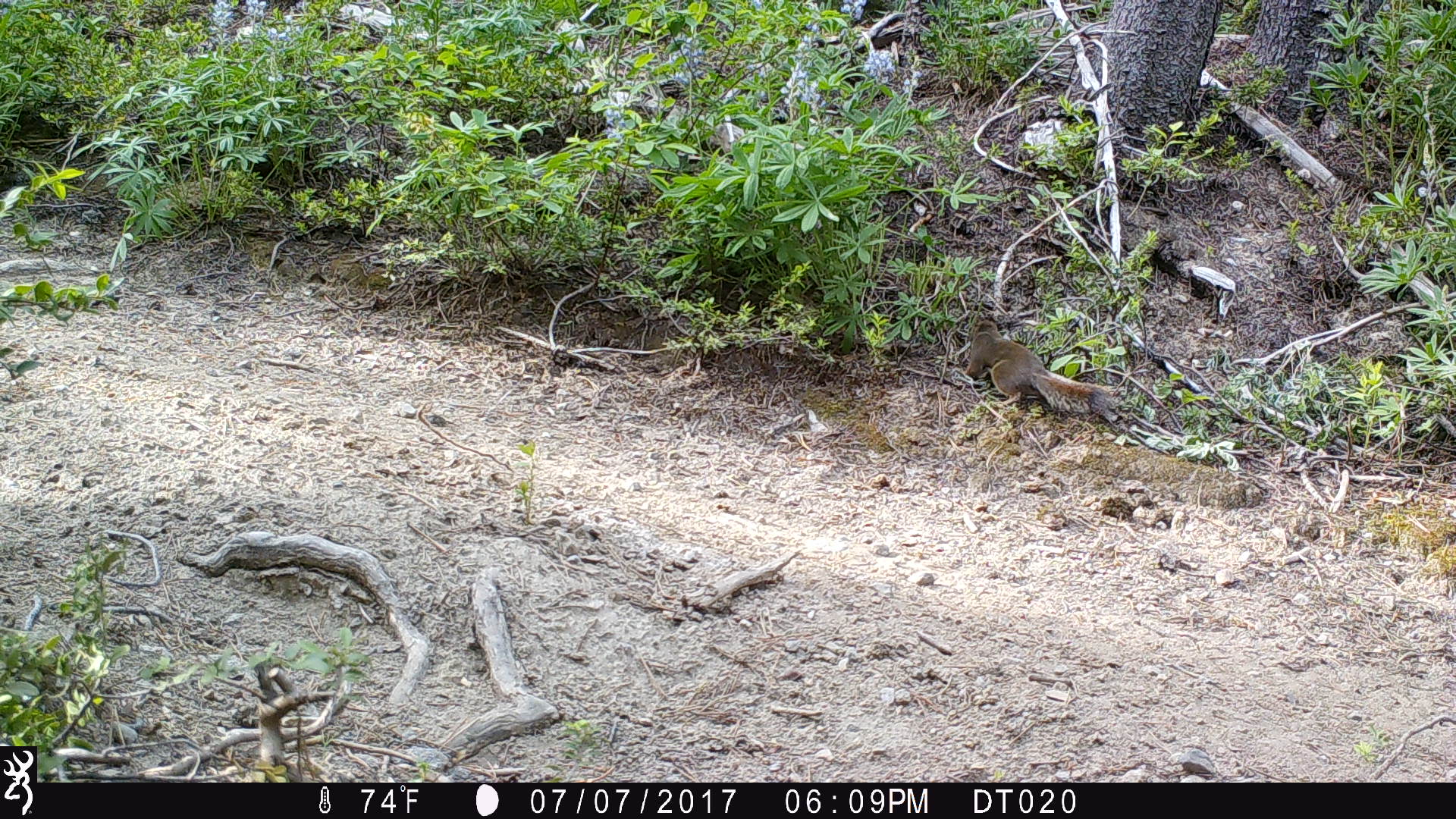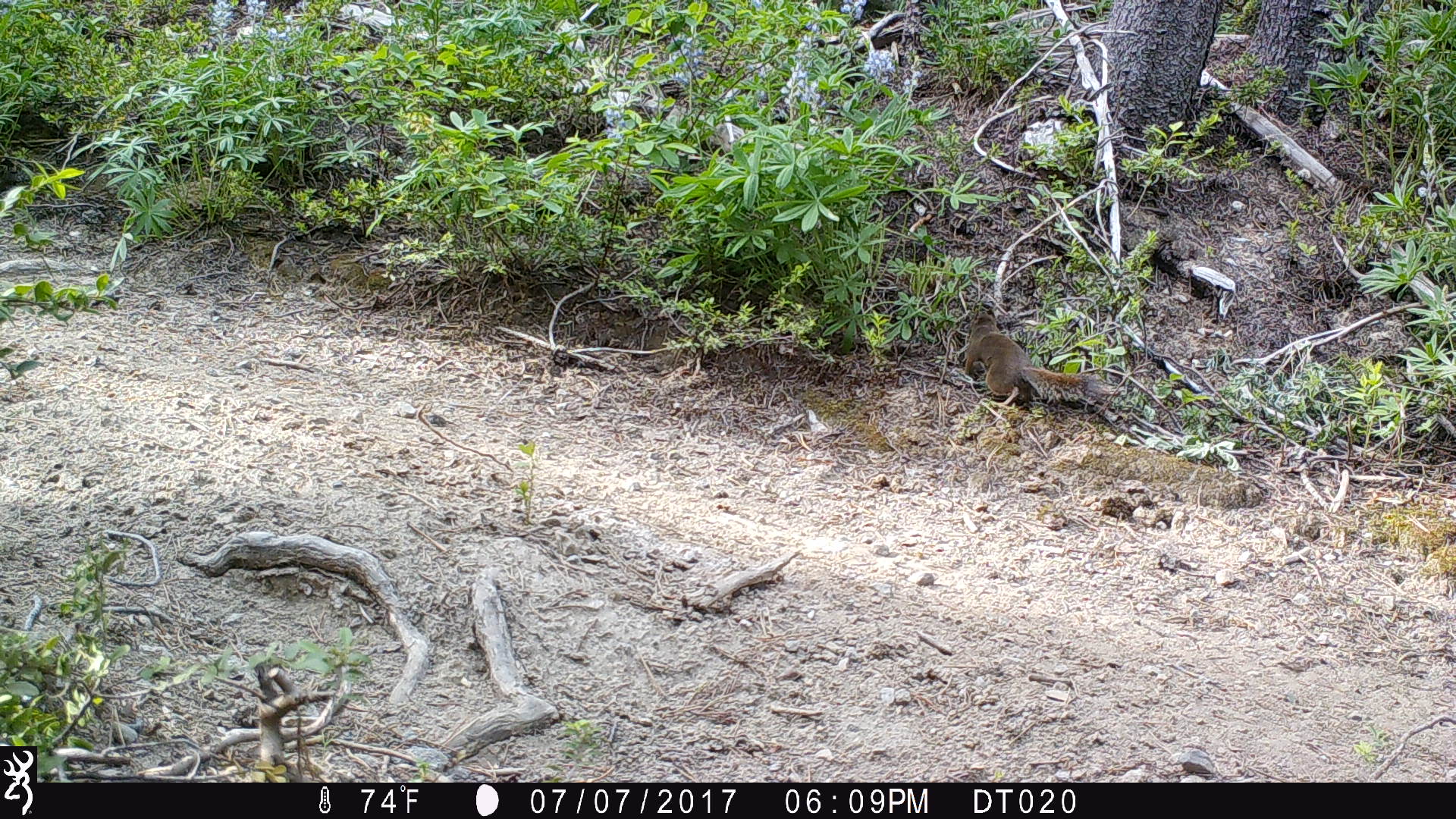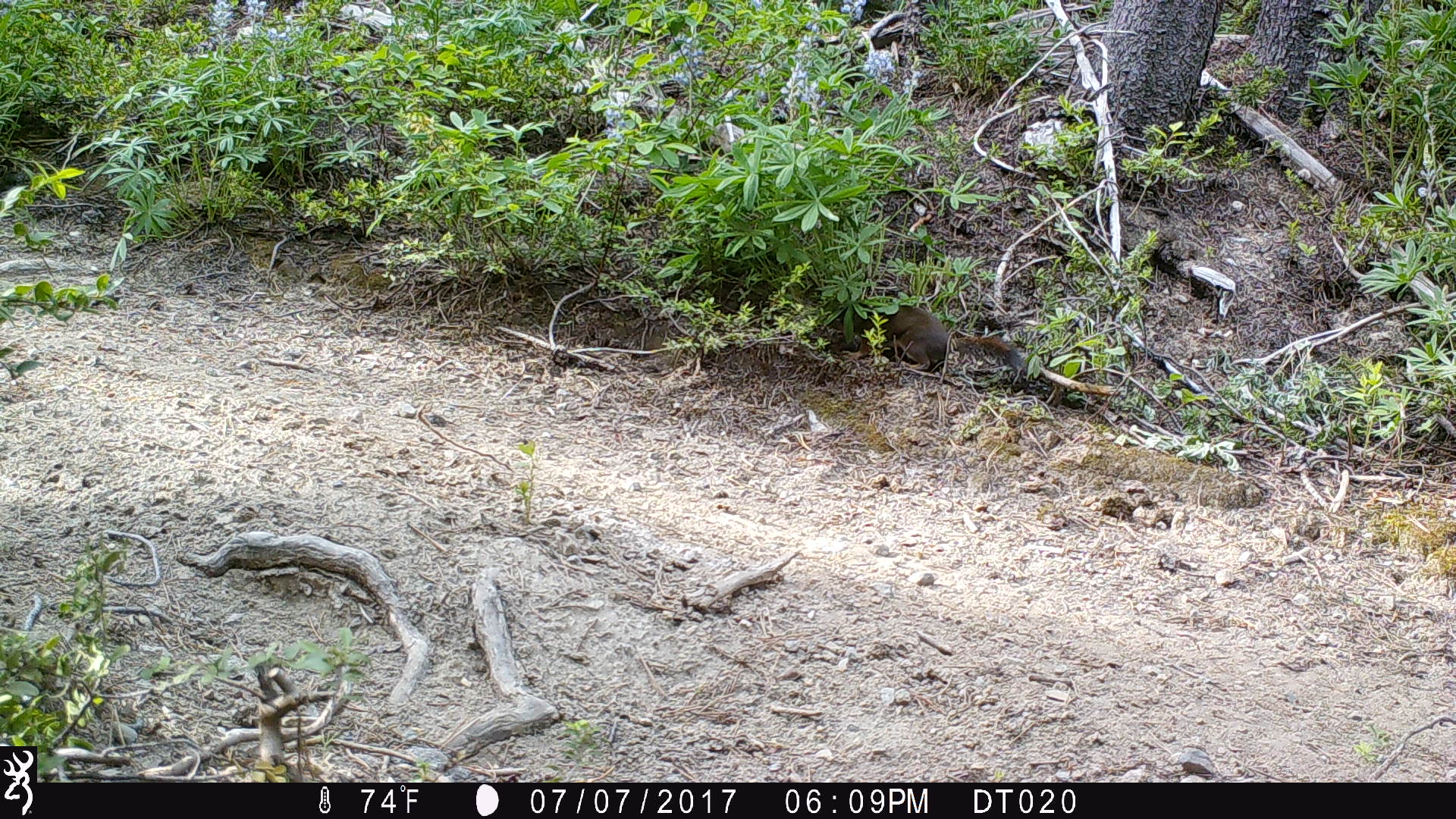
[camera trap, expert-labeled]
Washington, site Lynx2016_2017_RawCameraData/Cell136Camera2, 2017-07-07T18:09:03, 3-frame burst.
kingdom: Animalia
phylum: Chordata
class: Mammalia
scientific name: Mammalia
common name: small mammal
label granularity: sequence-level